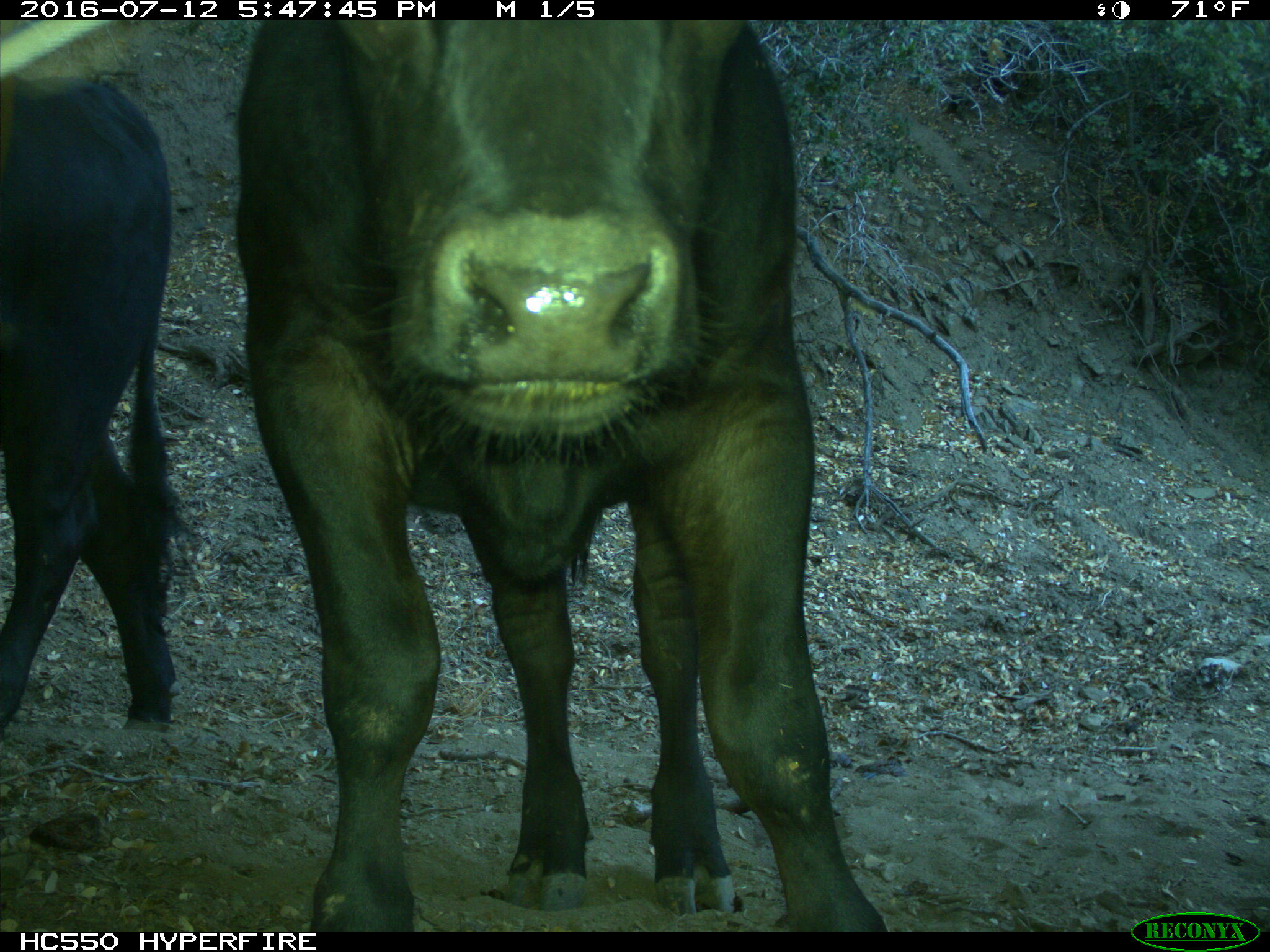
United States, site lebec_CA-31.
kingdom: Animalia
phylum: Chordata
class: Mammalia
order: Artiodactyla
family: Bovidae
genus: Bos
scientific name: Bos taurus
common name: domestic cow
Bos taurus (domestic cow).